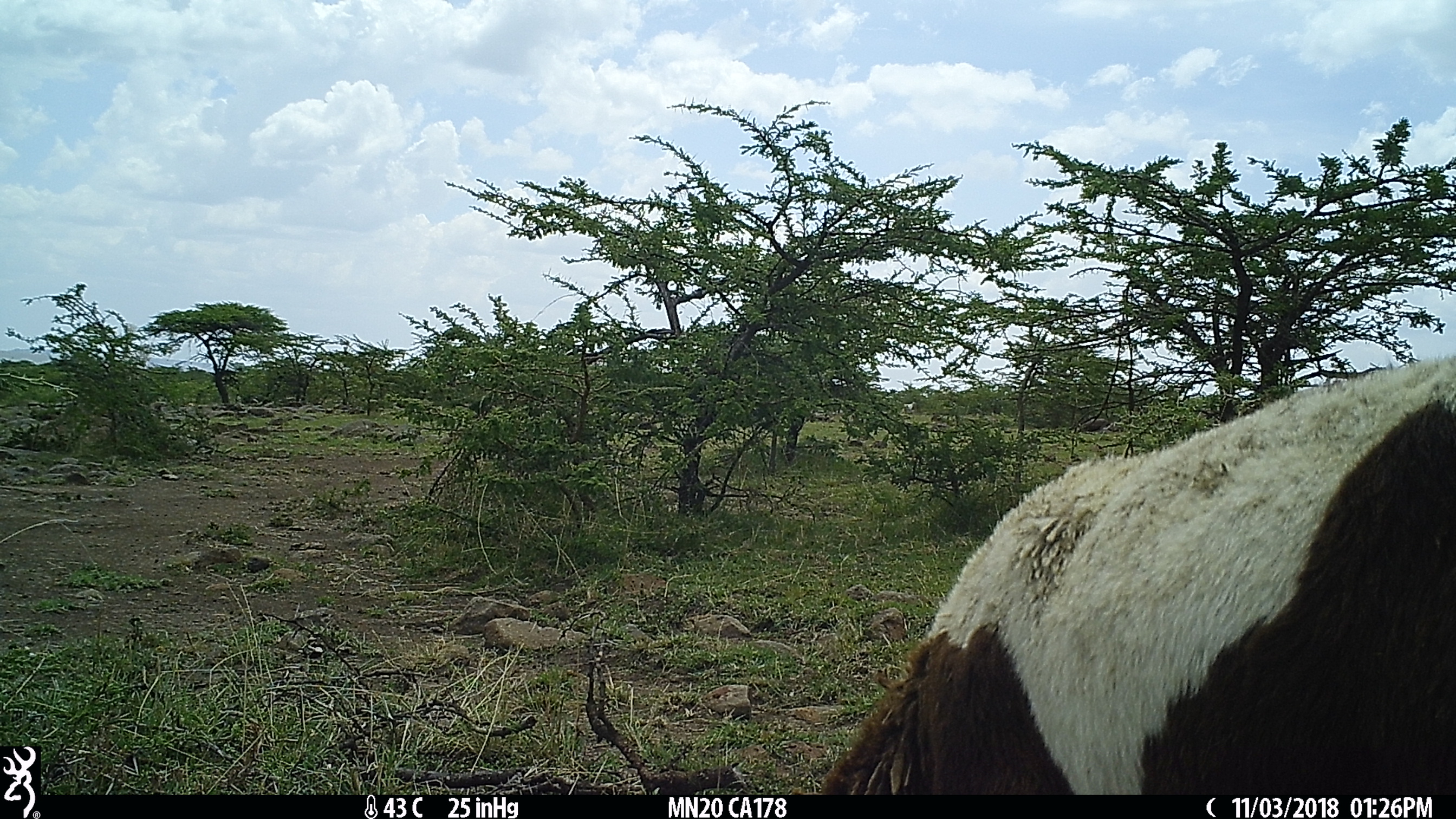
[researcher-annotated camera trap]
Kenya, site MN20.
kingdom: Animalia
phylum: Chordata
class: Mammalia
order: Artiodactyla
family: Bovidae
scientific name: Bovidae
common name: sheep or goat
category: shoat